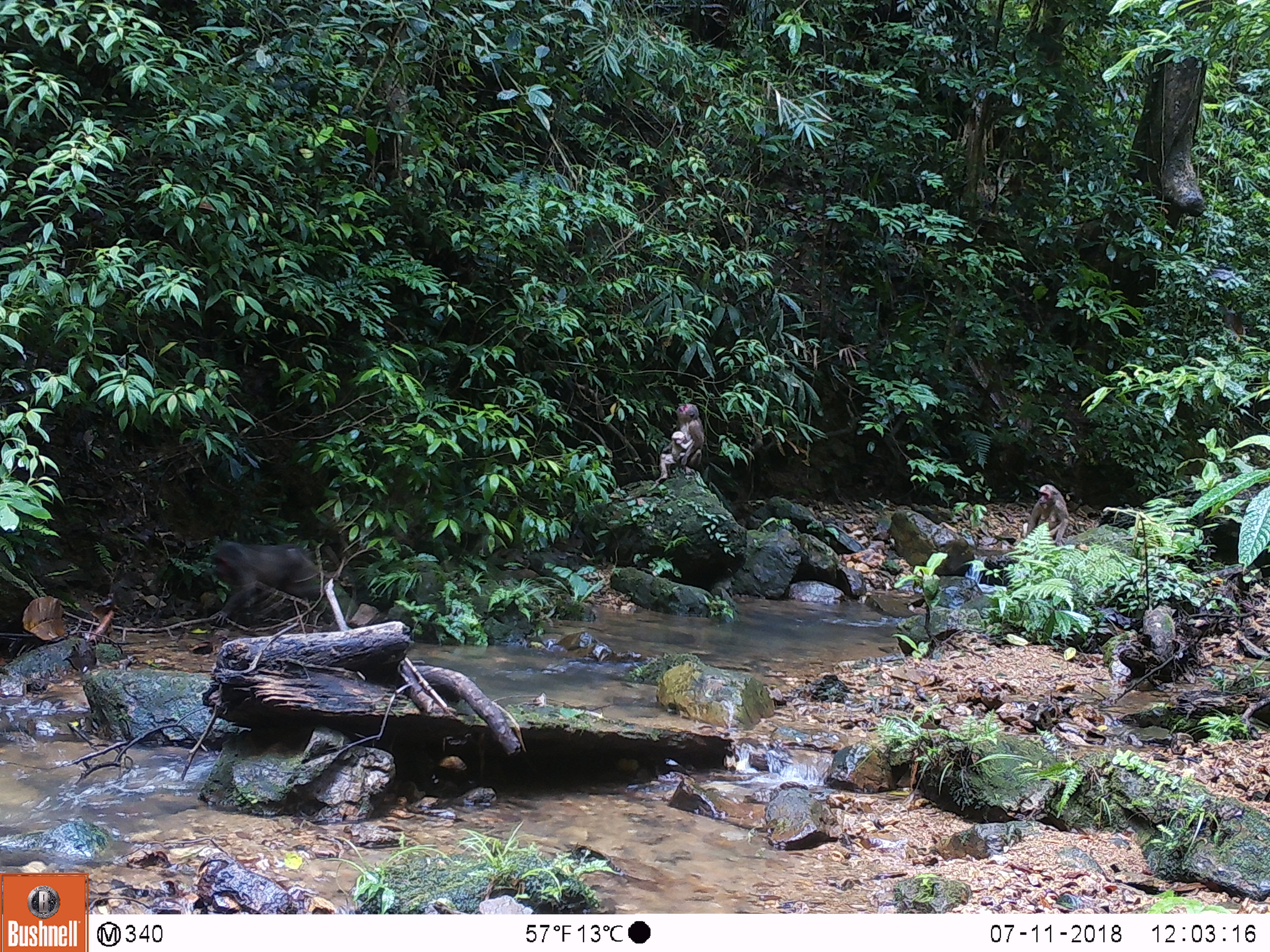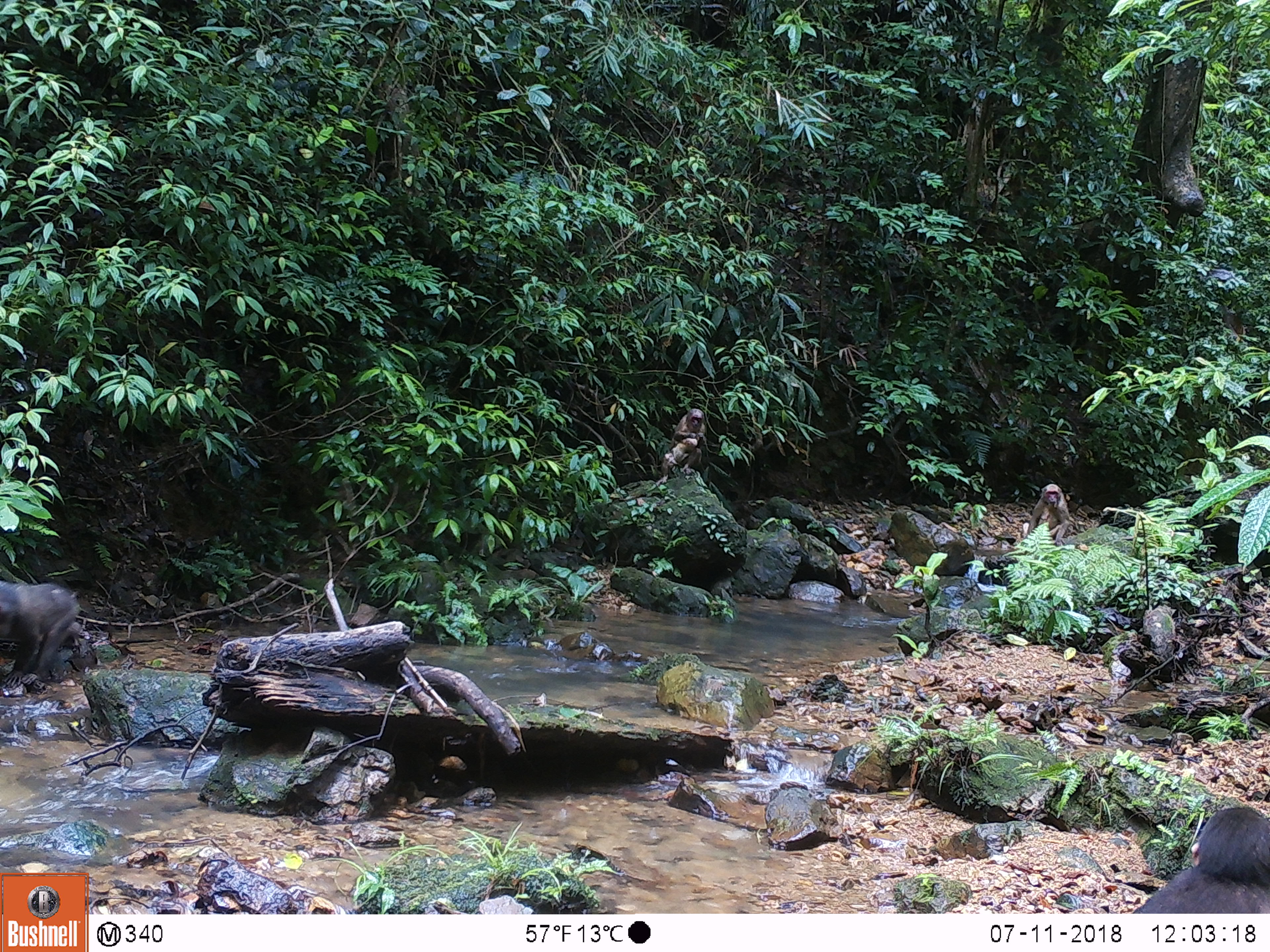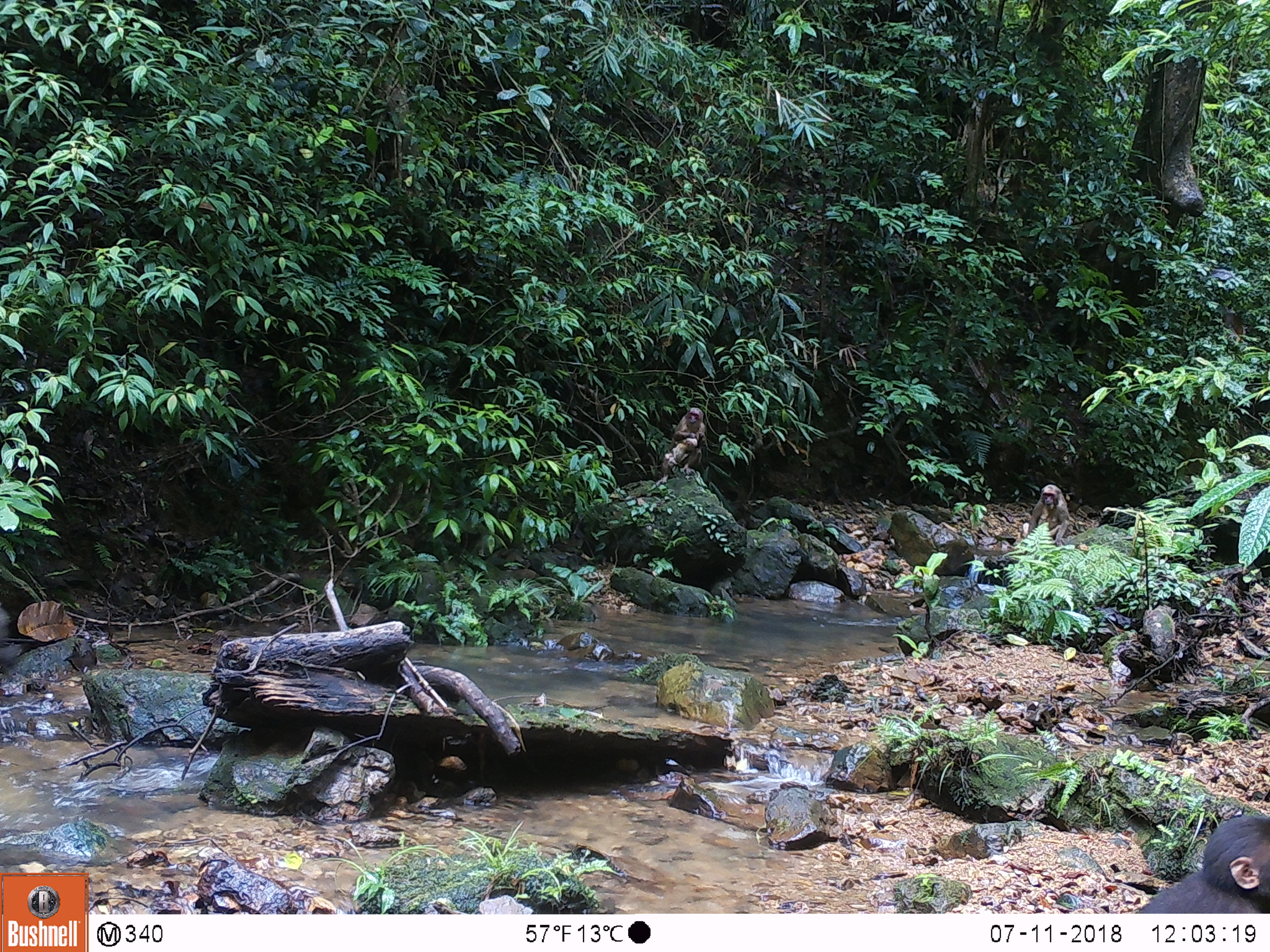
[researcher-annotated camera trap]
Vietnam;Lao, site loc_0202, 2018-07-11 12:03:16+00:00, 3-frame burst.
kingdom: Animalia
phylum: Chordata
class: Mammalia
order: Primates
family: Cercopithecidae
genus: Macaca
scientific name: Macaca arctoides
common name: stump-tailed macaque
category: stump tailed macaque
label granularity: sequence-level